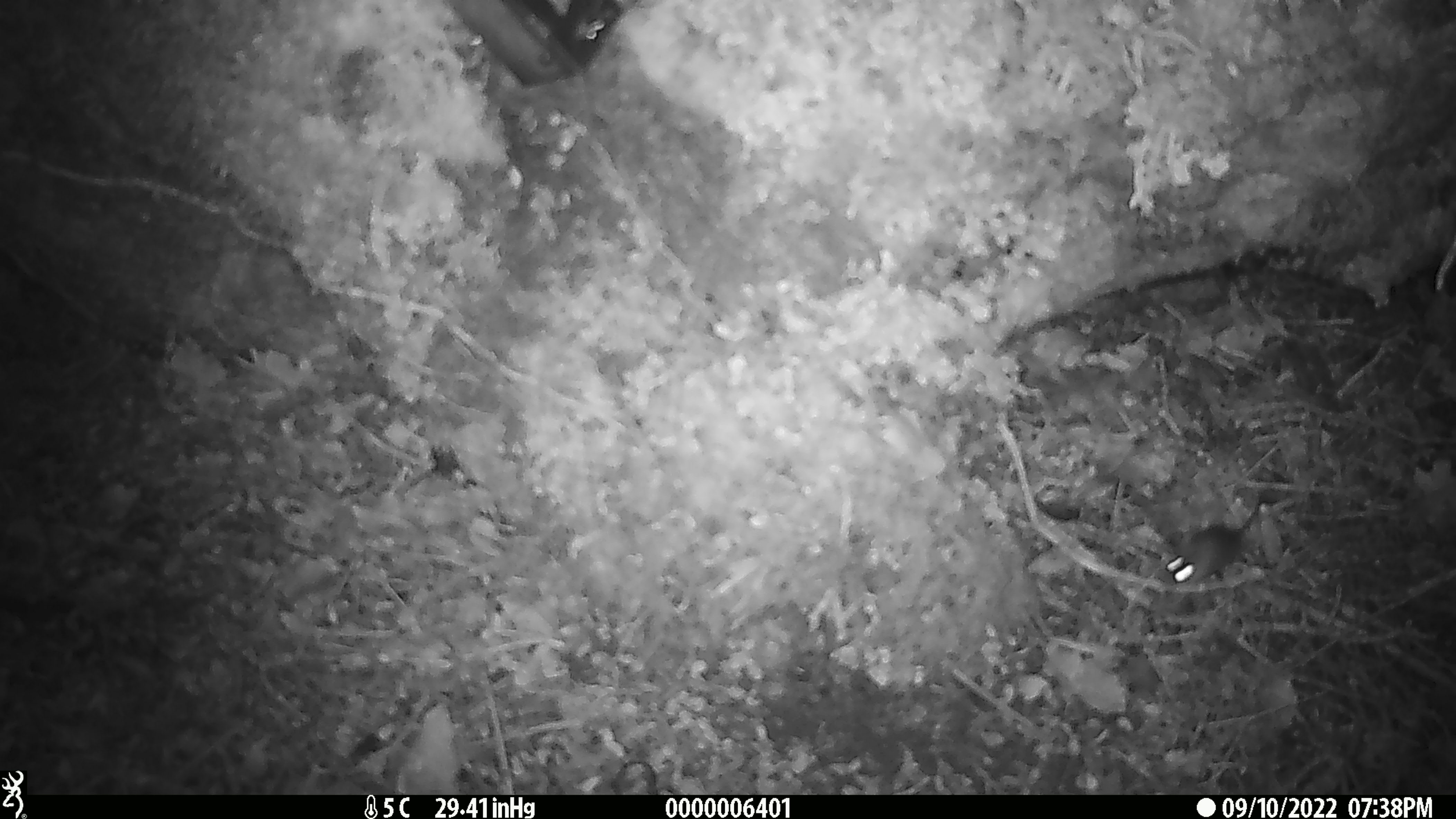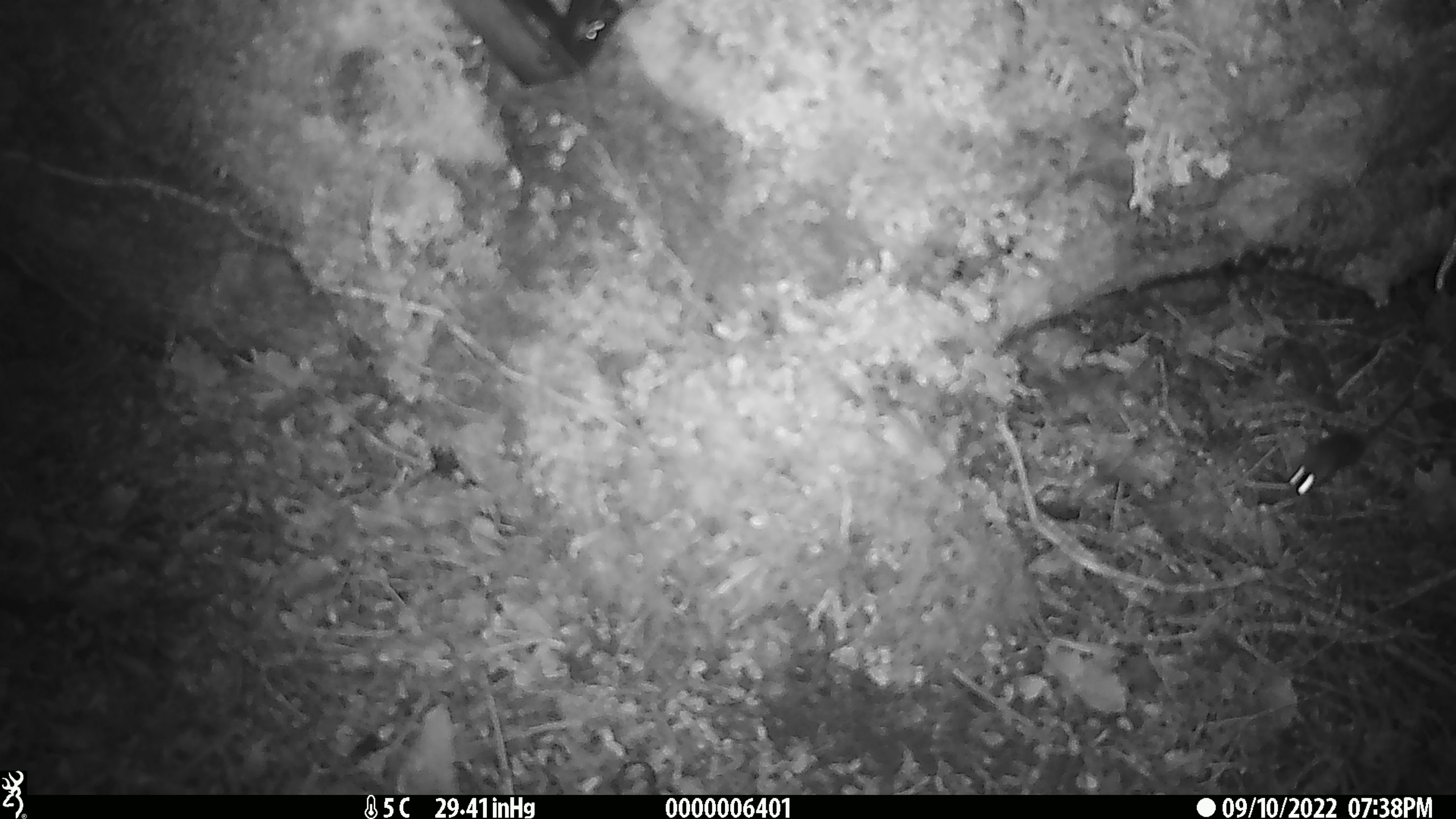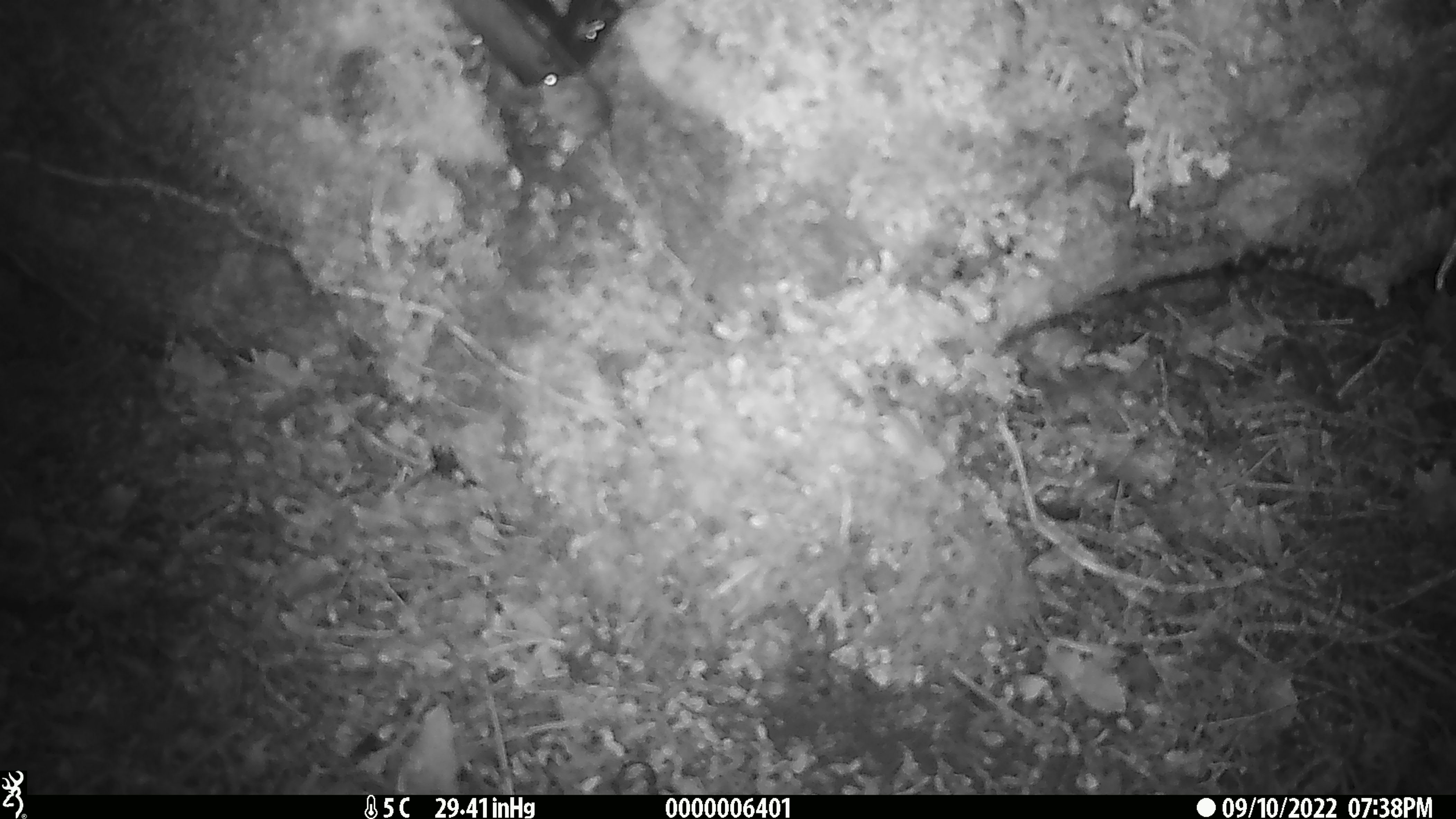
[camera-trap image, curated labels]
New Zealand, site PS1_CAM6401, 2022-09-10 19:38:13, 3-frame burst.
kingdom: Animalia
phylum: Chordata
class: Mammalia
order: Rodentia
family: Muridae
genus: Mus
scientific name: Mus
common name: mouse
Mouse (Mus).